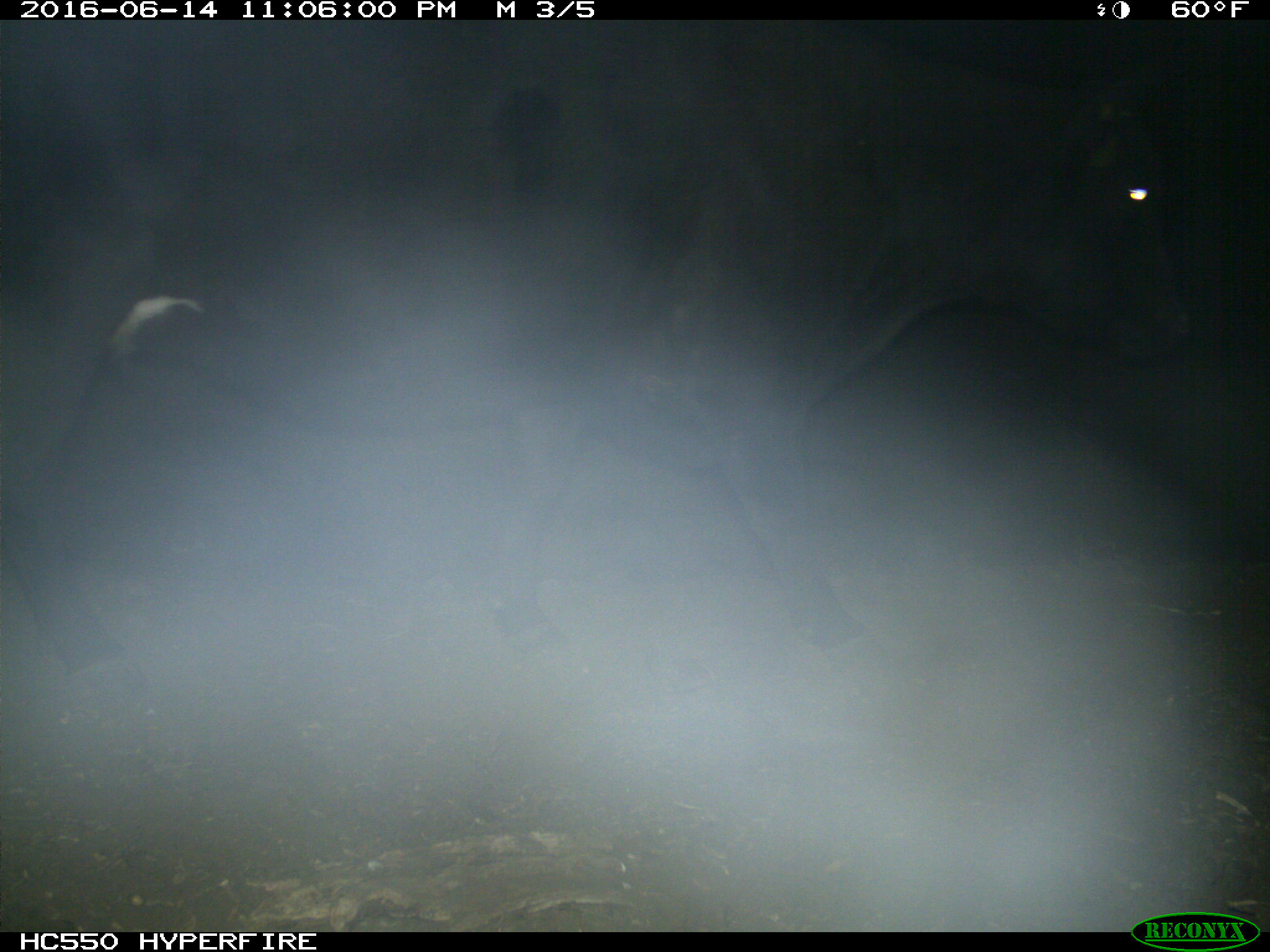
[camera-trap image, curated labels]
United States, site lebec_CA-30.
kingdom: Animalia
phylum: Chordata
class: Mammalia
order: Artiodactyla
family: Bovidae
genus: Bos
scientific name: Bos taurus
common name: domestic cow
Bos taurus (domestic cow).